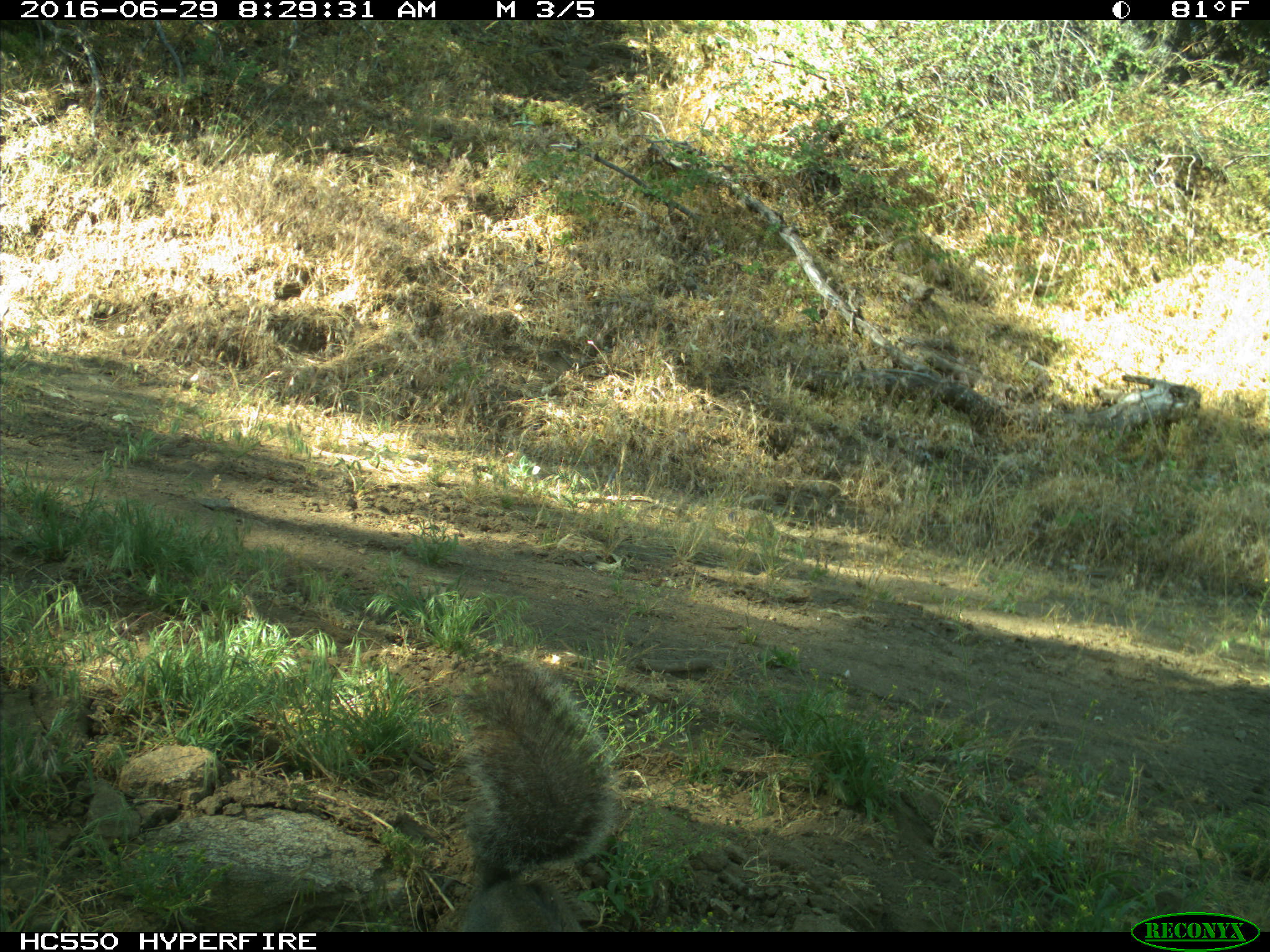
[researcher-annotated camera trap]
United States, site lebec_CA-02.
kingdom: Animalia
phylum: Chordata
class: Mammalia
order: Rodentia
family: Sciuridae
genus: Sciurus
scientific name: Sciurus carolinensis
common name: eastern gray squirrel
Sciurus carolinensis (eastern gray squirrel).